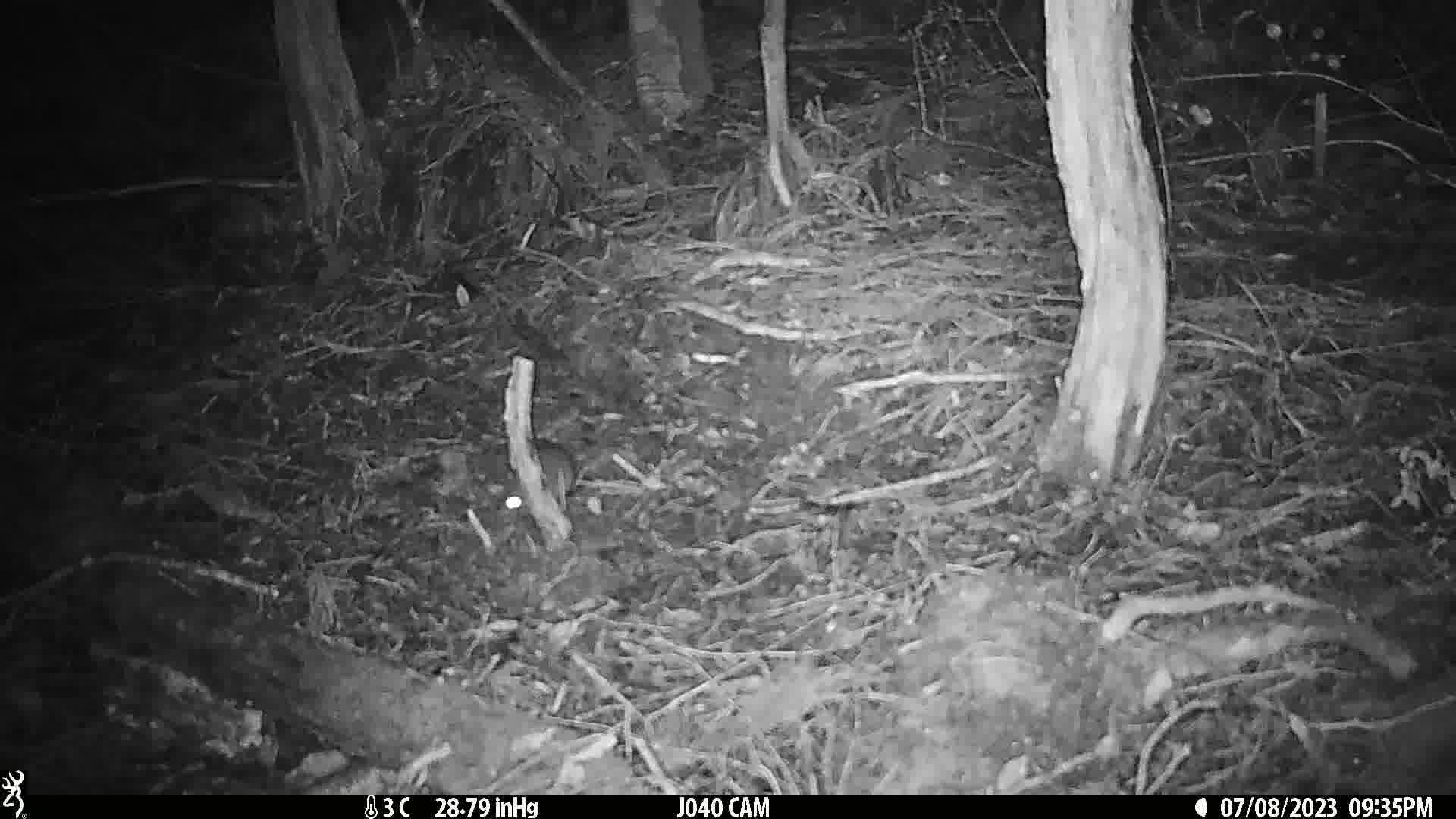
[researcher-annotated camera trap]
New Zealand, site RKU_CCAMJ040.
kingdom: Animalia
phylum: Chordata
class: Mammalia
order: Rodentia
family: Muridae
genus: Rattus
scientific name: Rattus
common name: rat